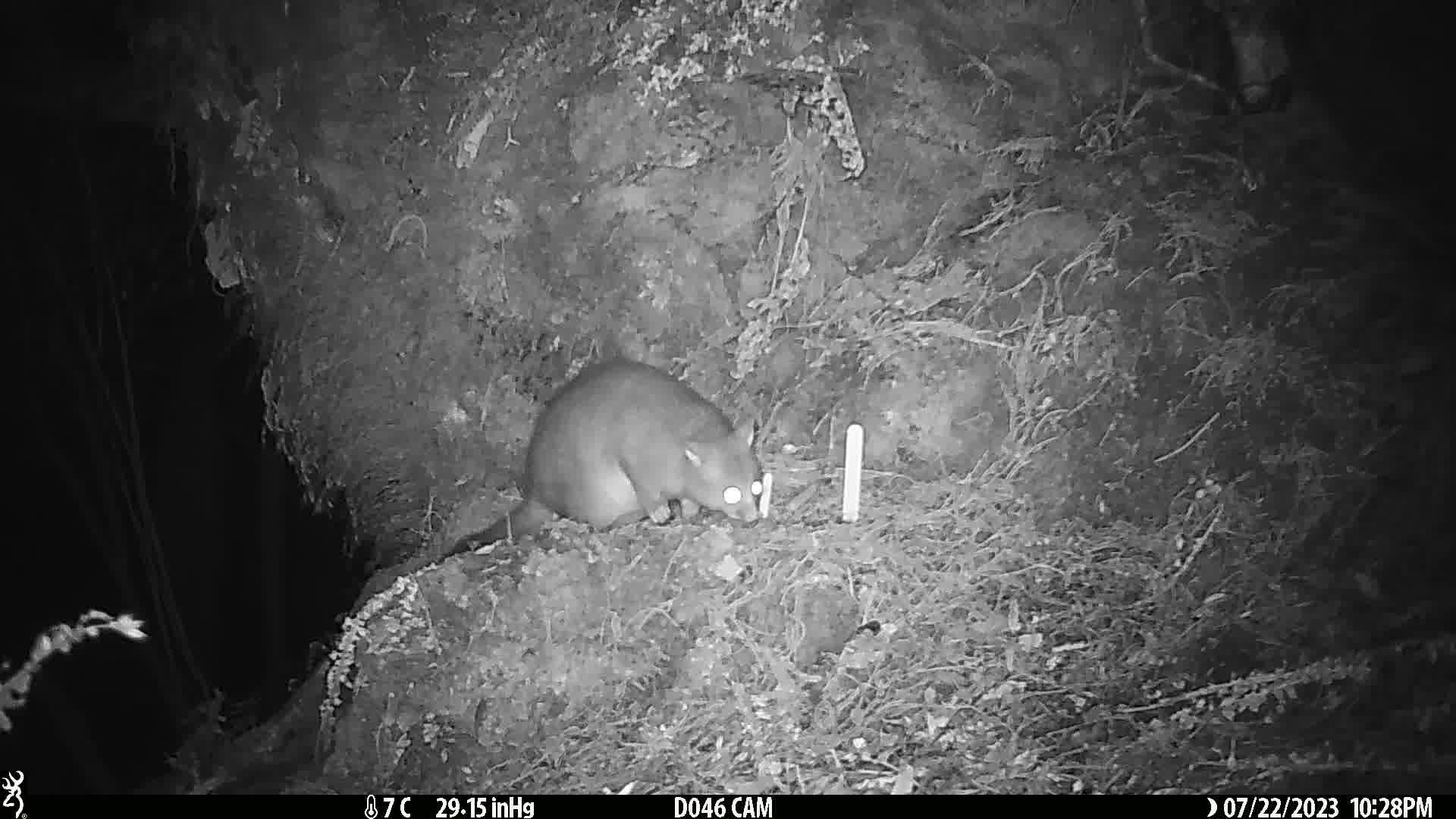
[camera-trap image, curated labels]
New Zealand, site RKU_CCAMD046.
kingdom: Animalia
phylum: Chordata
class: Mammalia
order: Diprotodontia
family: Phalangeridae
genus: Trichosurus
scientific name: Trichosurus vulpecula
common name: common brushtail possum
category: possum